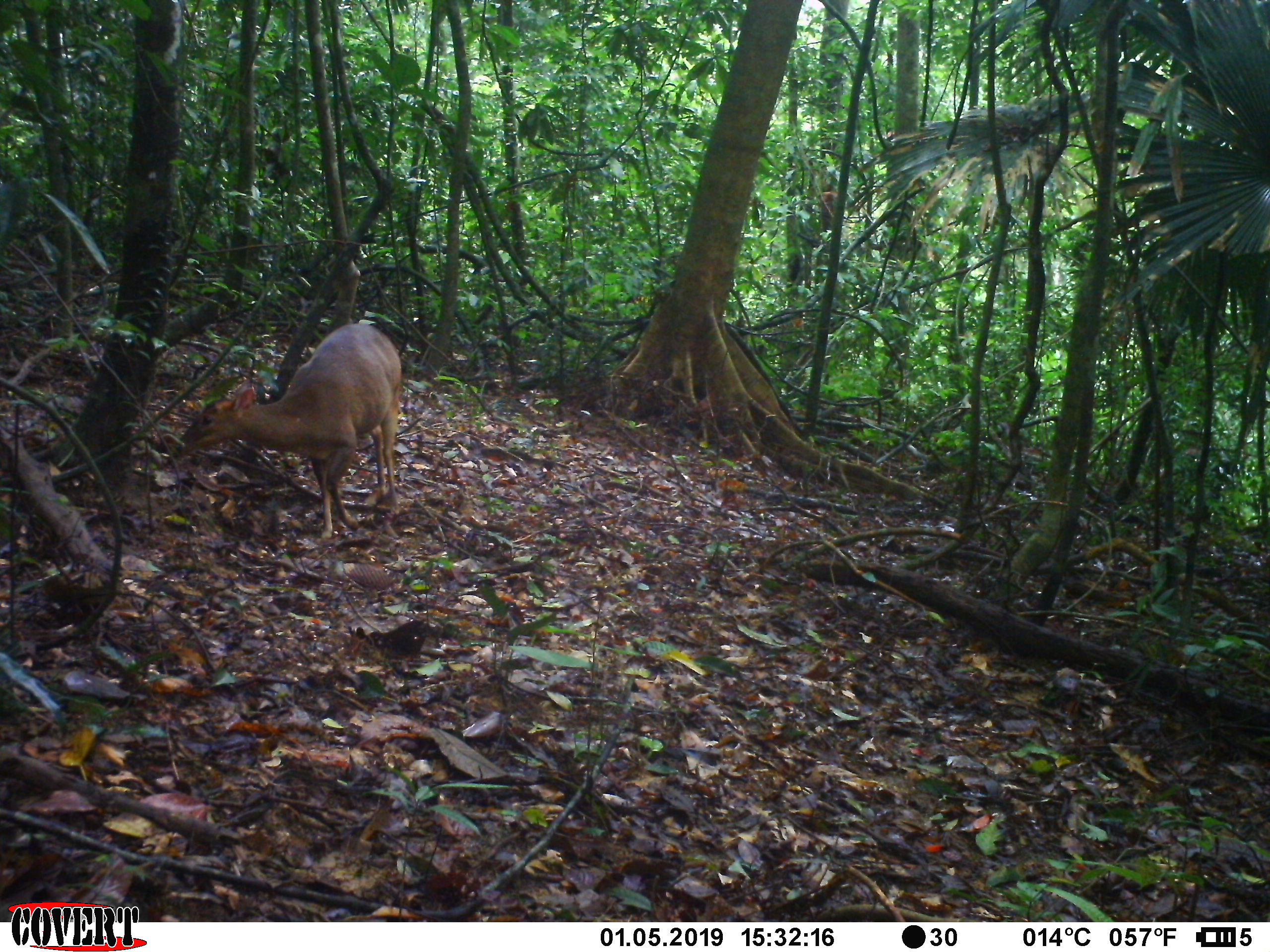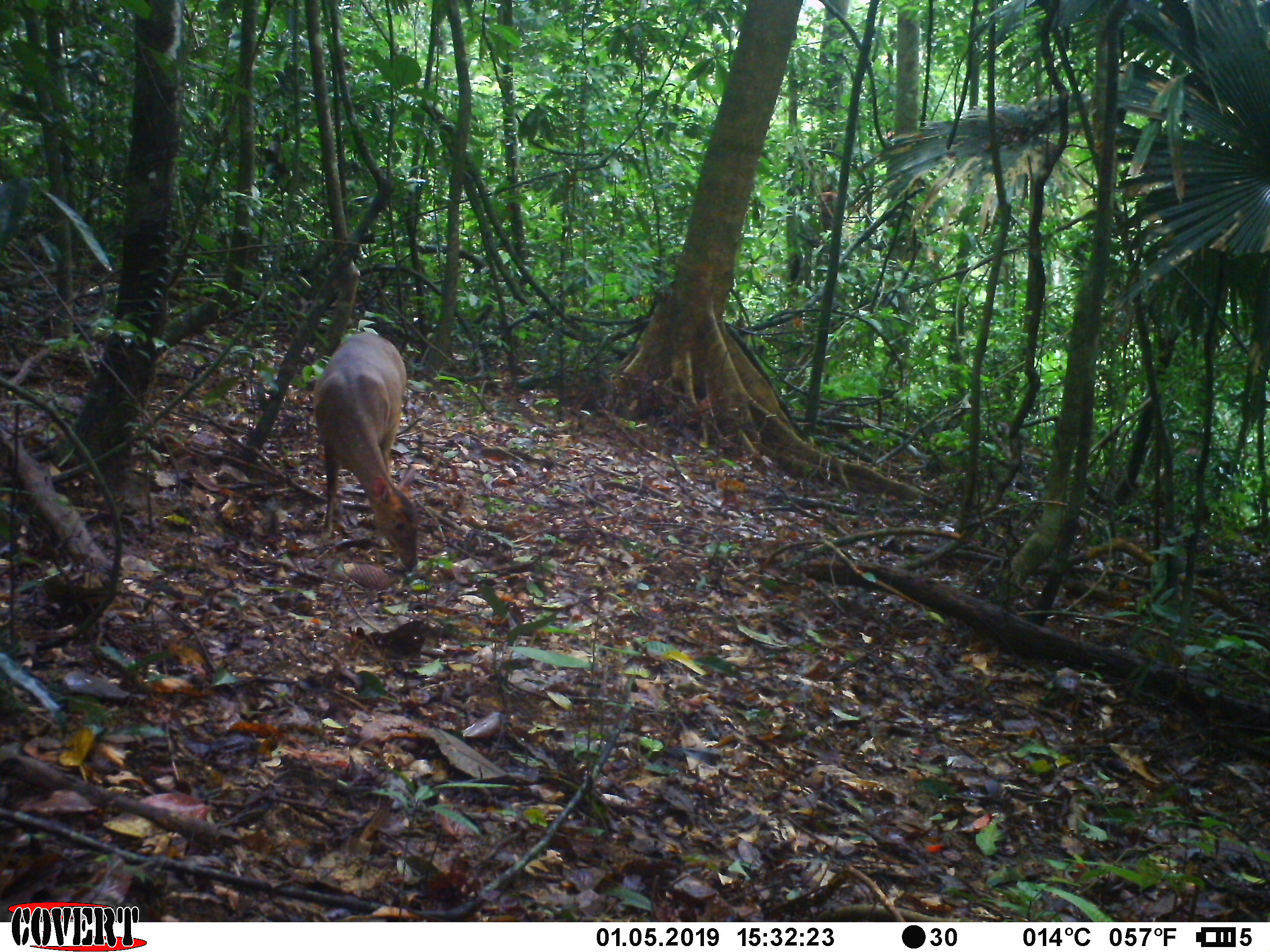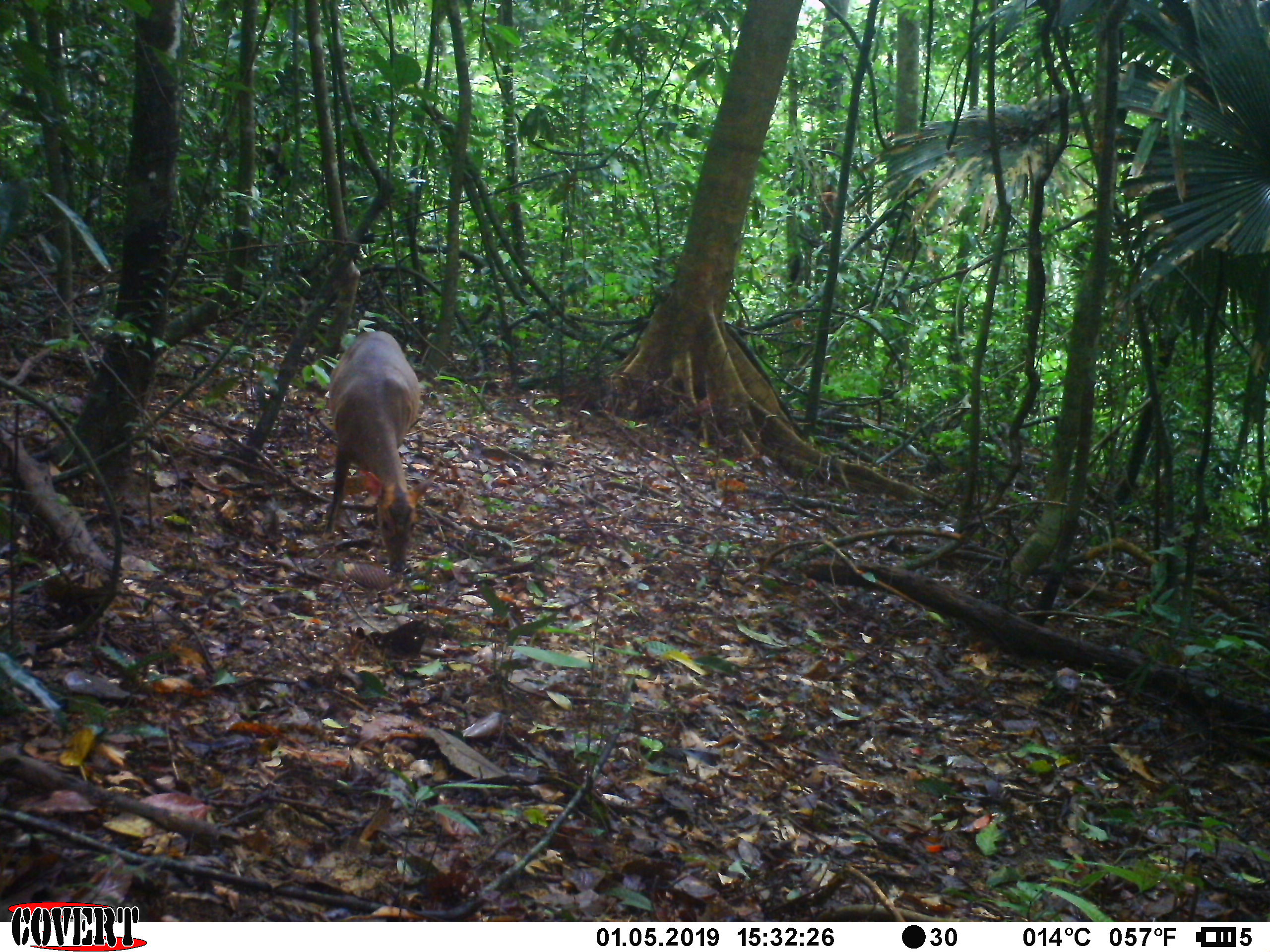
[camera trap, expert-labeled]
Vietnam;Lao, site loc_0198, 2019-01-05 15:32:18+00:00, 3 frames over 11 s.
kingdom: Animalia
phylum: Chordata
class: Mammalia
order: Artiodactyla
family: Cervidae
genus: Muntiacus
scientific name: Muntiacus vuquangensis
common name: large-antlered muntjac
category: large antlered muntjac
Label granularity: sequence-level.